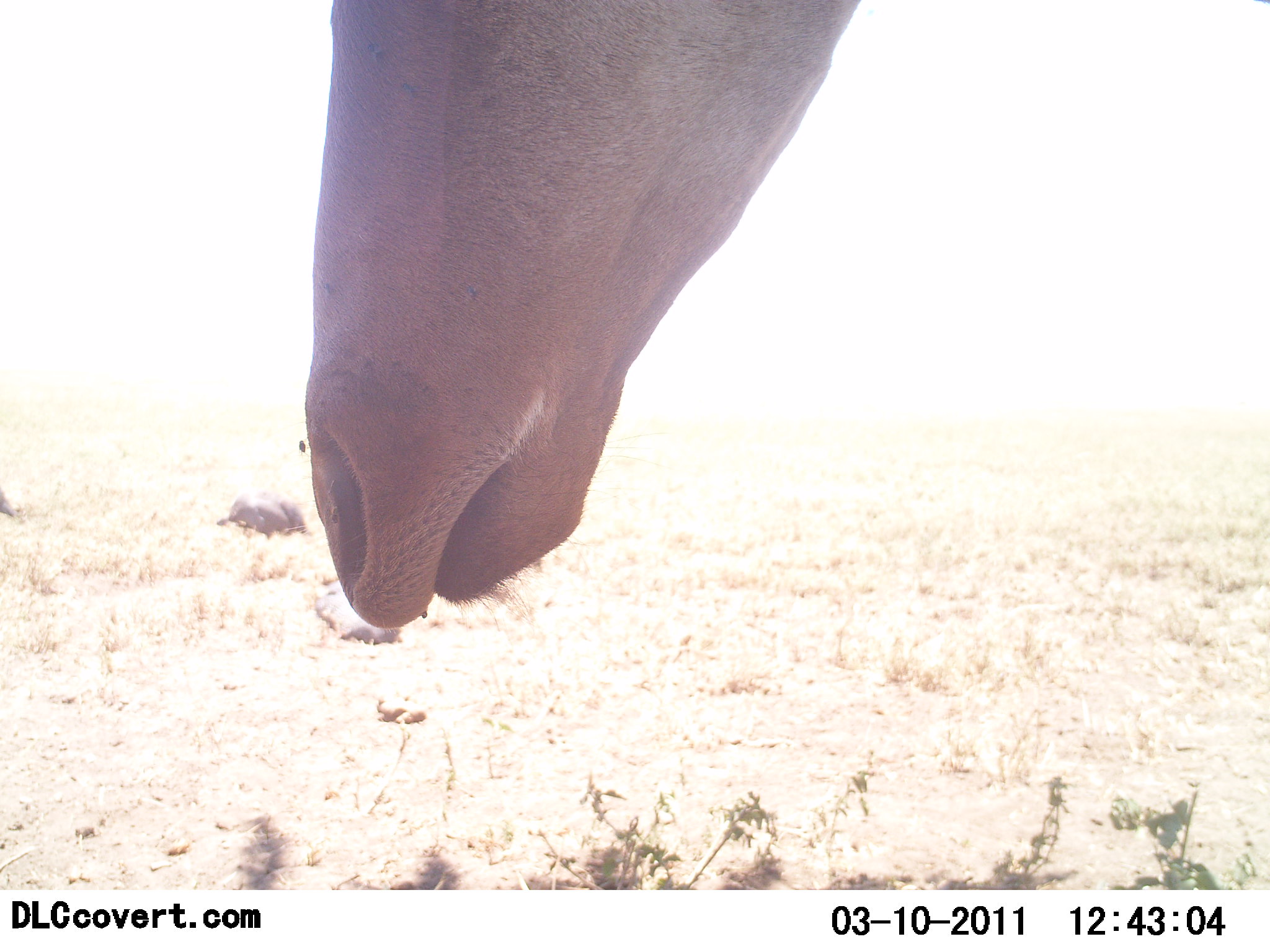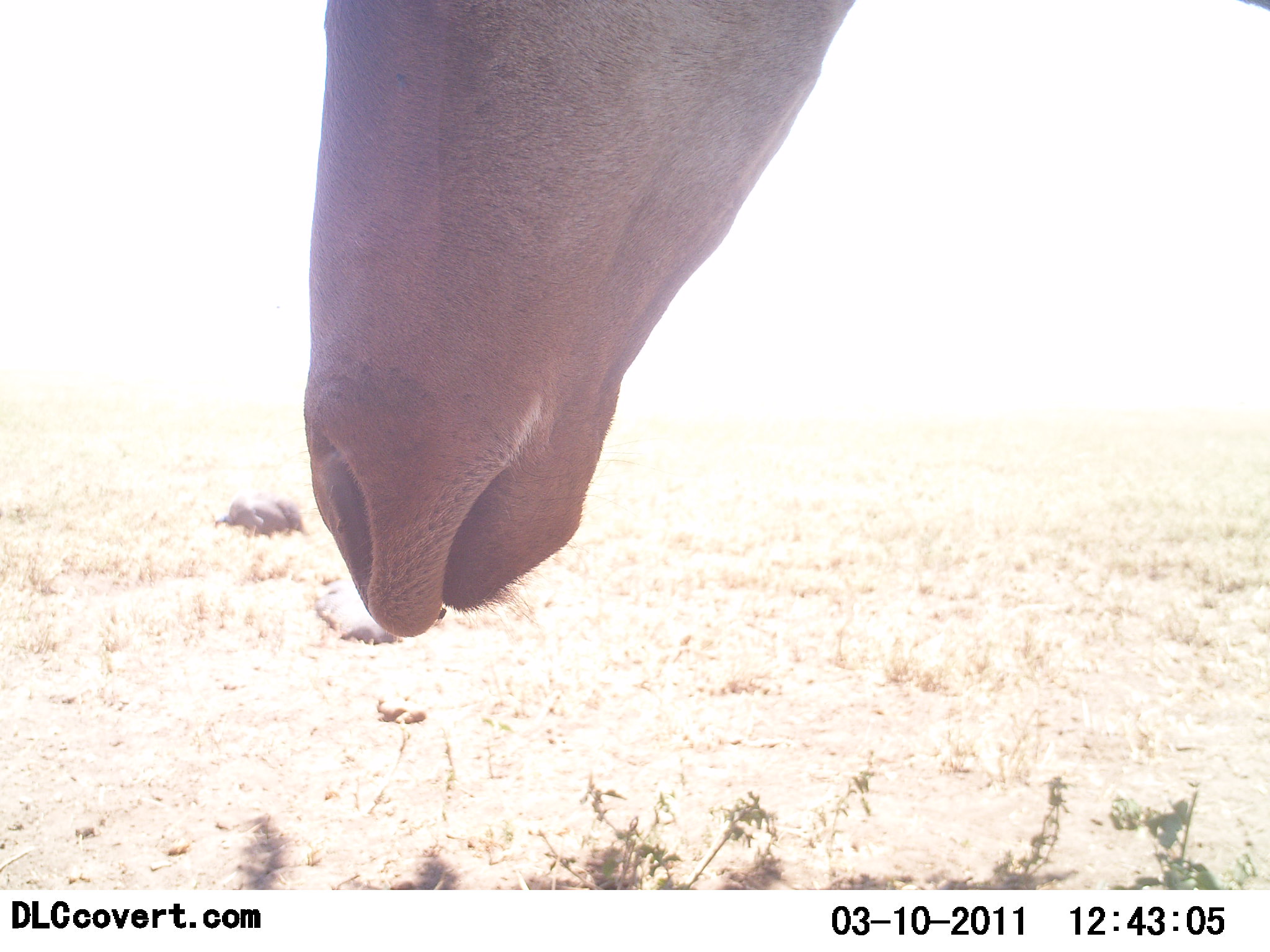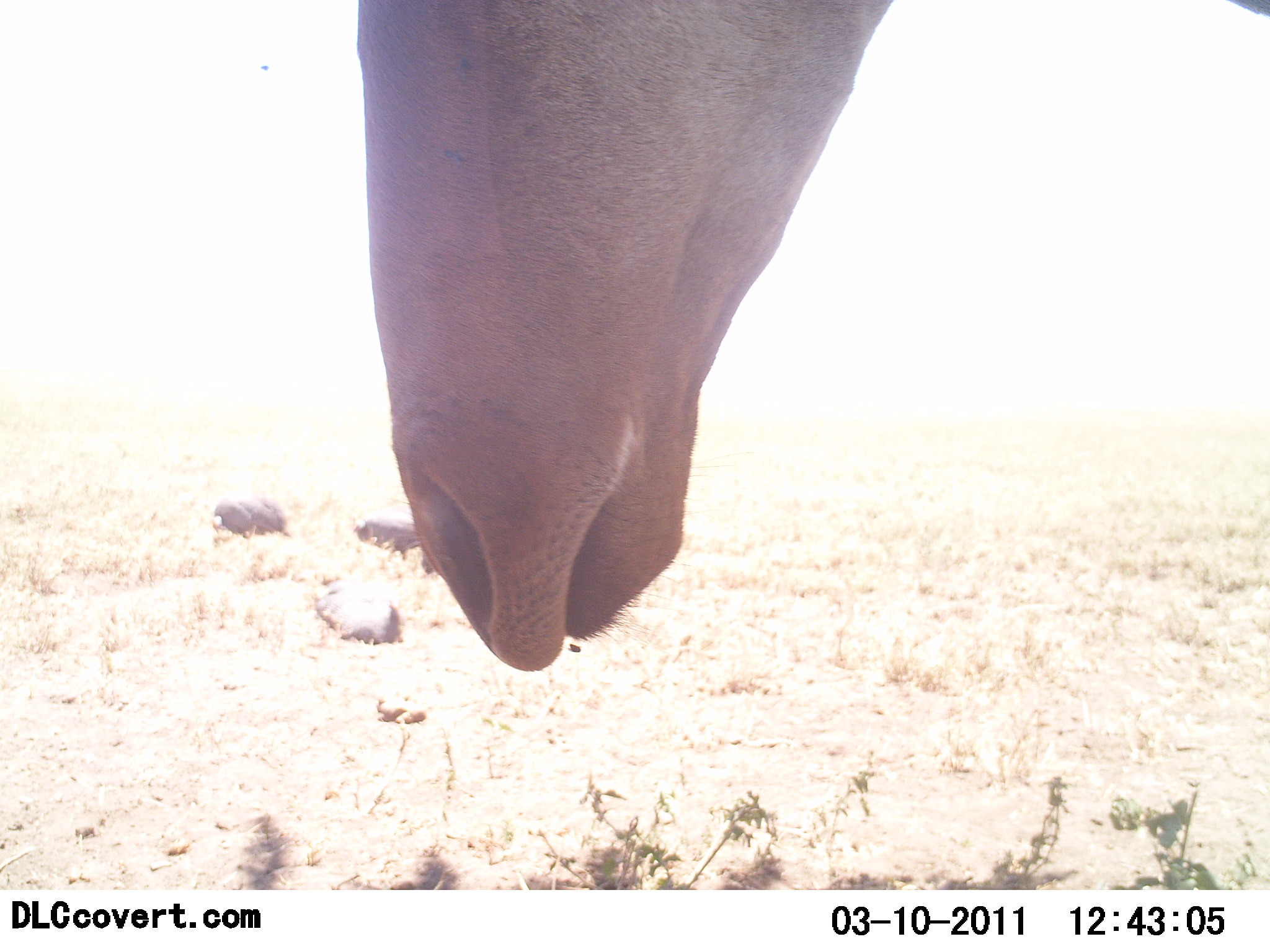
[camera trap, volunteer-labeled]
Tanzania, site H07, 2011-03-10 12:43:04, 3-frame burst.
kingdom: Animalia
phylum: Chordata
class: Mammalia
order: Artiodactyla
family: Bovidae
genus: Alcelaphus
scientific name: Alcelaphus buselaphus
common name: hartebeest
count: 1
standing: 62%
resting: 0%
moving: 12%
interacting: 12%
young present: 0%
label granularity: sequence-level